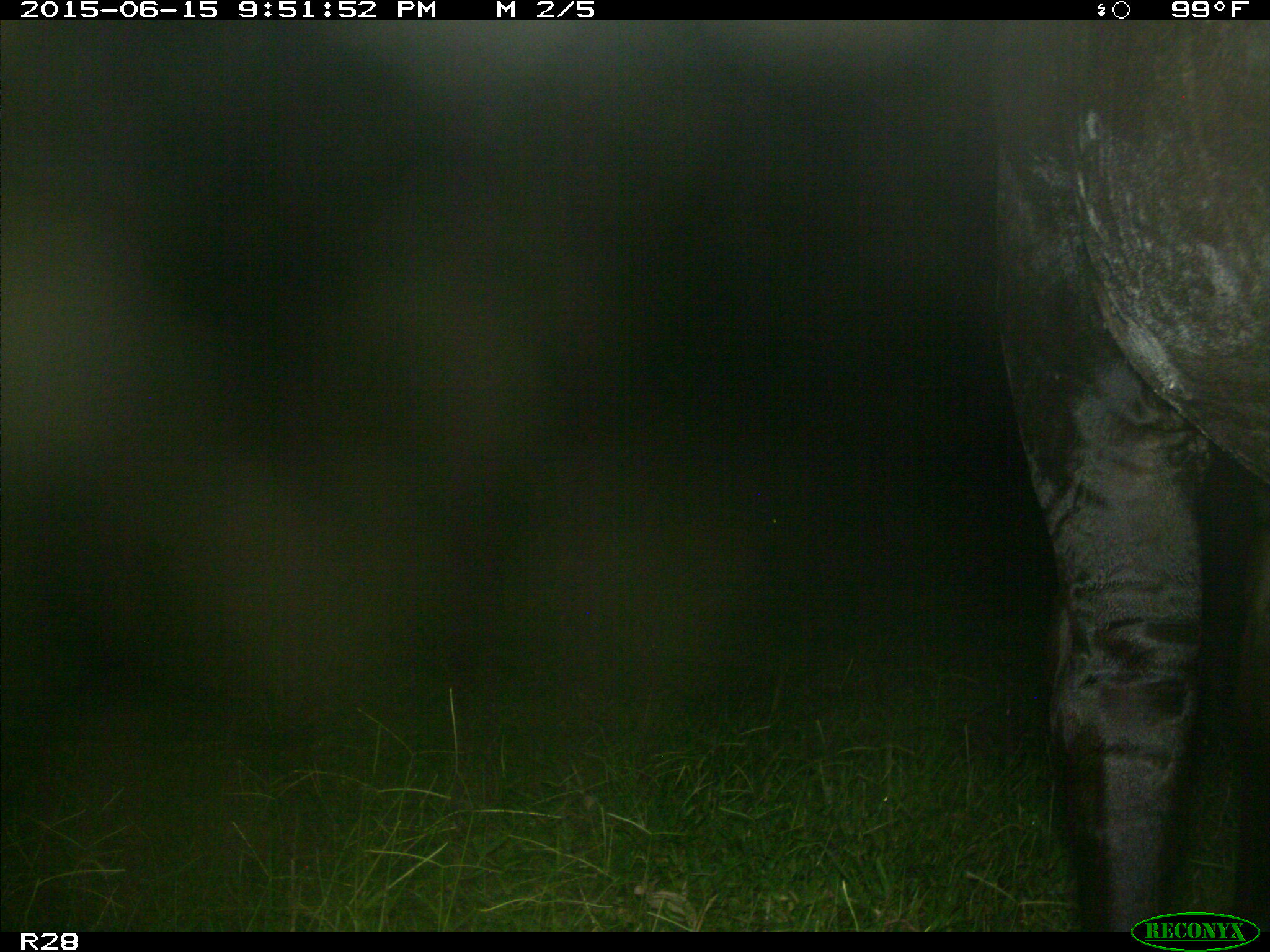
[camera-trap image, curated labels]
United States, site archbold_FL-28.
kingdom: Animalia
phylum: Chordata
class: Mammalia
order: Artiodactyla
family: Bovidae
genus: Bos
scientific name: Bos taurus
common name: domestic cow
Bos taurus (domestic cow).